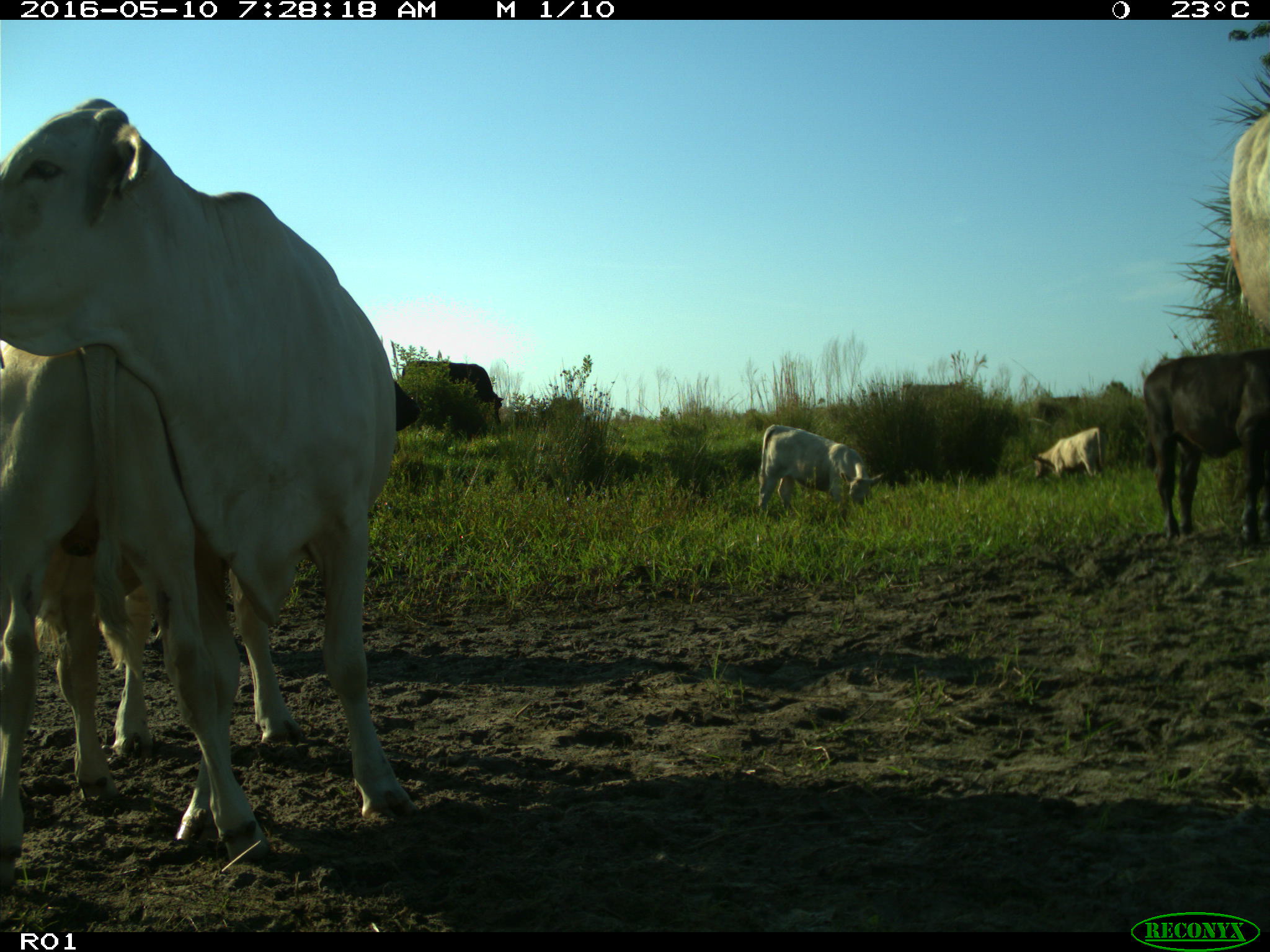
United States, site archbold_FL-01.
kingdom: Animalia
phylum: Chordata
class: Mammalia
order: Artiodactyla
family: Bovidae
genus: Bos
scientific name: Bos taurus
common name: domestic cow